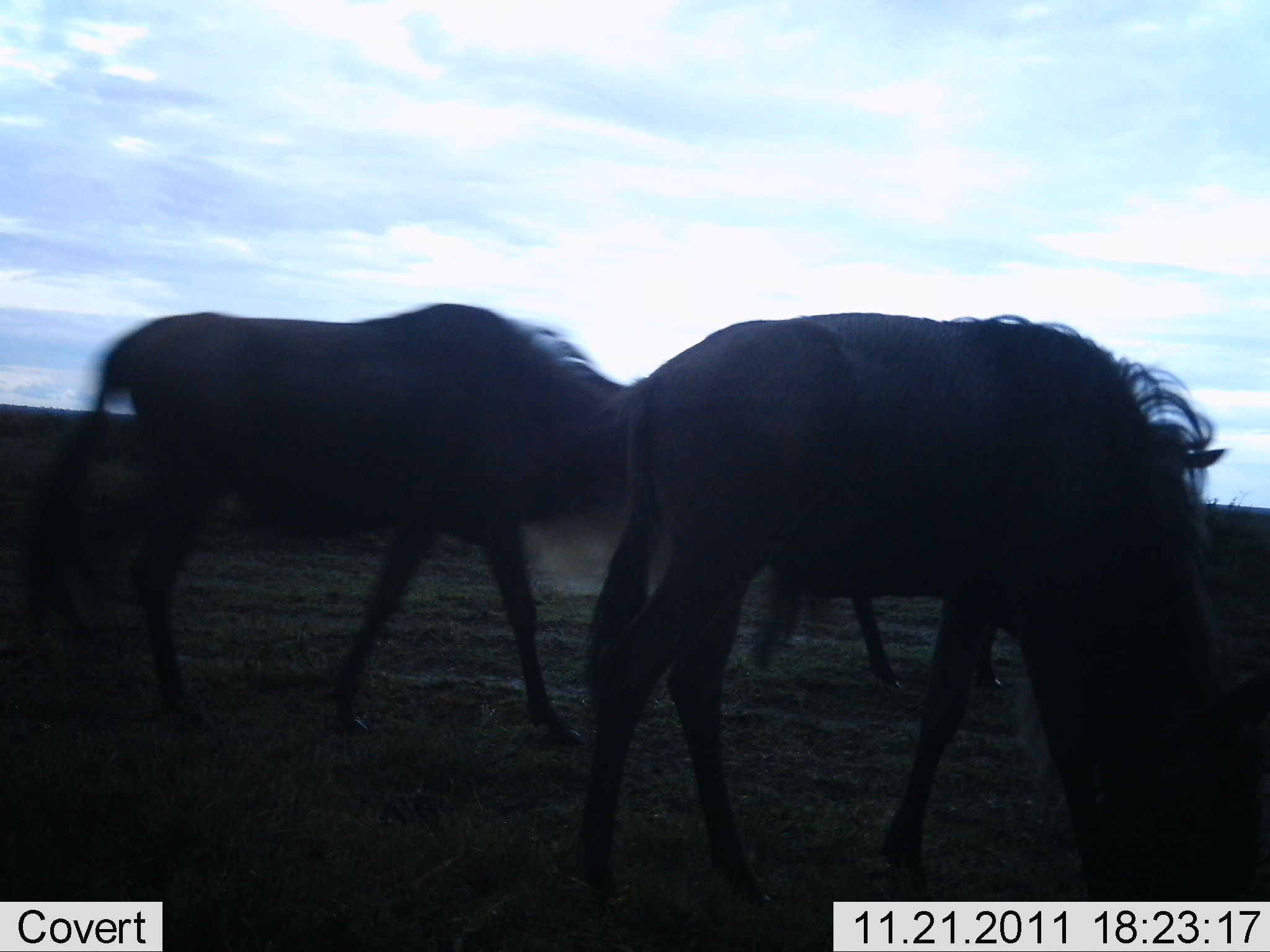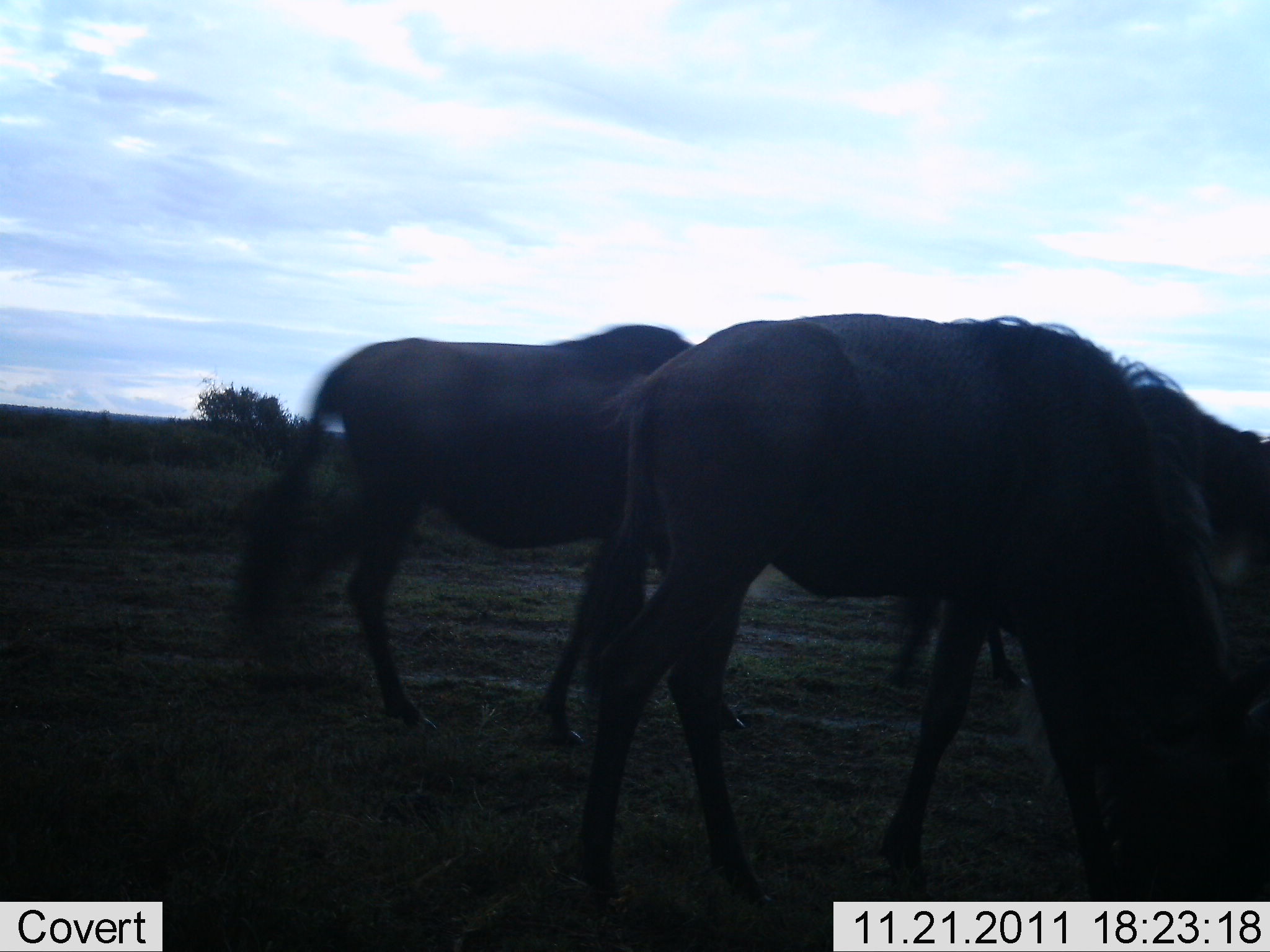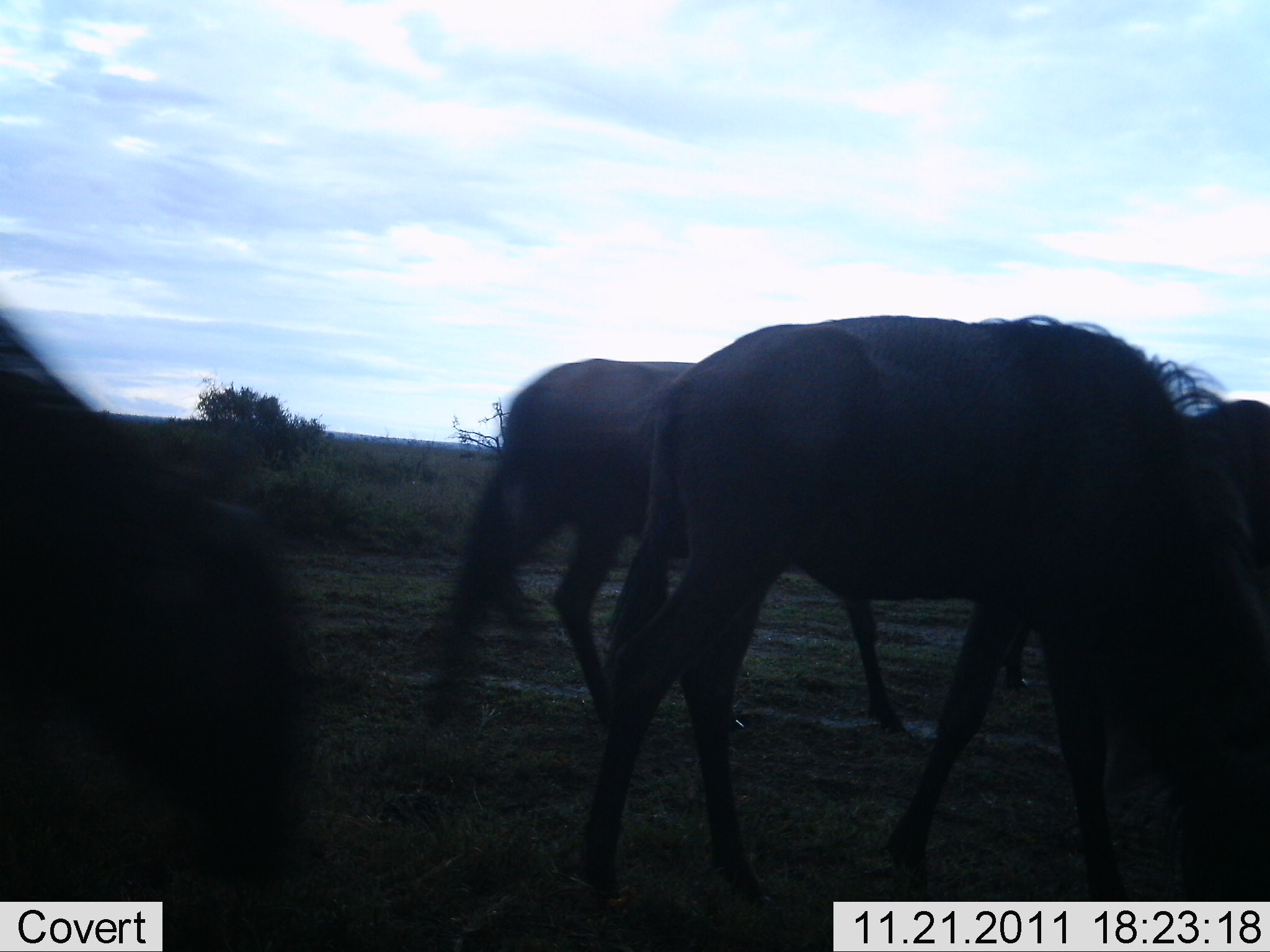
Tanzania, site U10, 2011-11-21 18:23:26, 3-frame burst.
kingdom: Animalia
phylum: Chordata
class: Mammalia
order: Artiodactyla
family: Bovidae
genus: Connochaetes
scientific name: Connochaetes taurinus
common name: blue wildebeest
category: wildebeest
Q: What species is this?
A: Wildebeest (blue wildebeest) (Connochaetes taurinus).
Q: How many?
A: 3.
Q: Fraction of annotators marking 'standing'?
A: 0%.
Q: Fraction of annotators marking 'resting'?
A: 0%.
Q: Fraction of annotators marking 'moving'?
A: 80%.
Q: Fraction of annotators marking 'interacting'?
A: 0%.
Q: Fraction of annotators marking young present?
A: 0%.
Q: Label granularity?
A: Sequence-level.